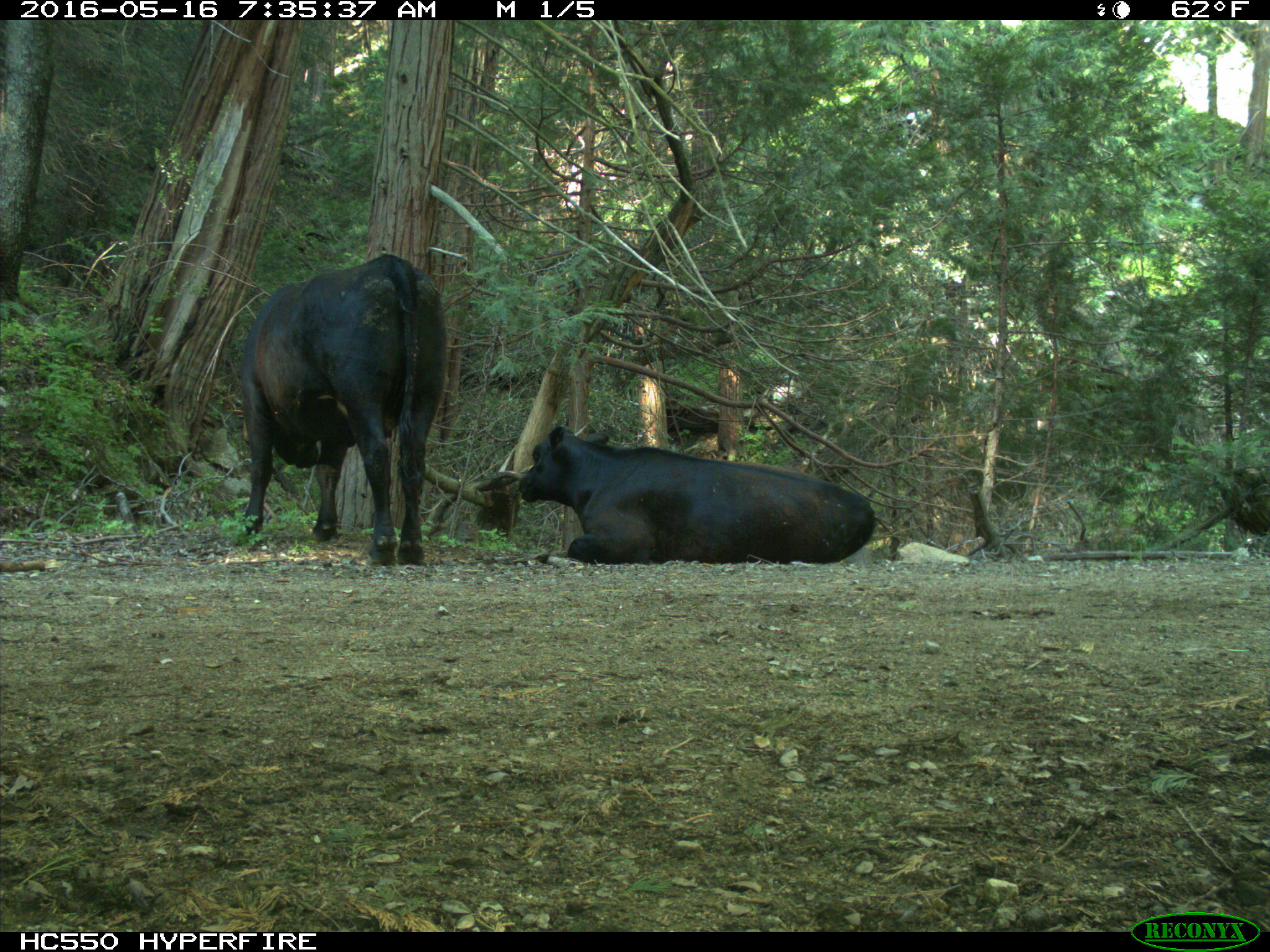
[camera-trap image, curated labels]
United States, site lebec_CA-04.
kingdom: Animalia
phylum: Chordata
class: Mammalia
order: Artiodactyla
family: Bovidae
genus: Bos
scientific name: Bos taurus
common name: domestic cow